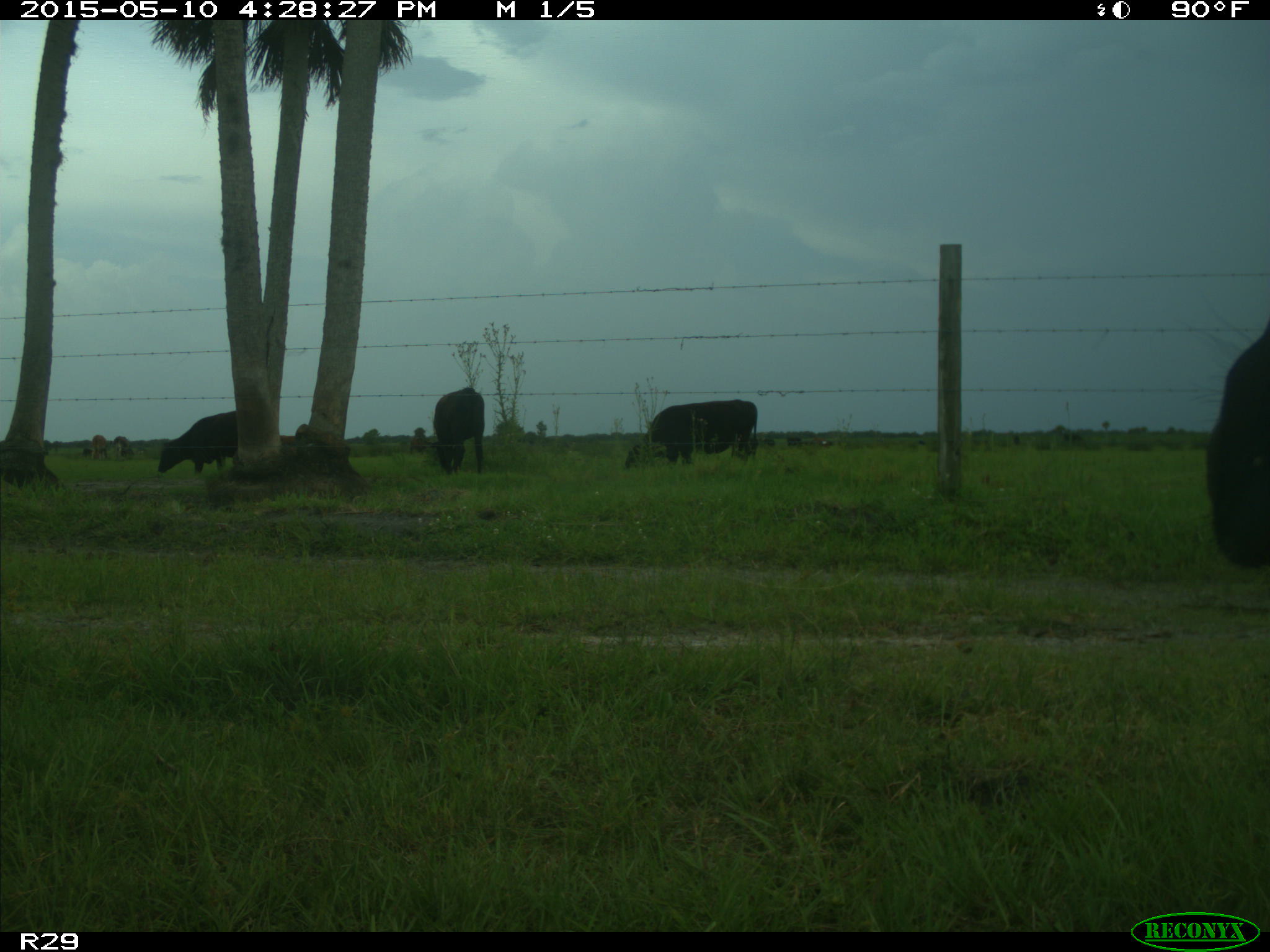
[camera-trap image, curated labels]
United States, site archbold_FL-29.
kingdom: Animalia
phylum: Chordata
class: Mammalia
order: Artiodactyla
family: Bovidae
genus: Bos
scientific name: Bos taurus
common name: domestic cow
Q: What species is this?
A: Bos taurus (domestic cow).